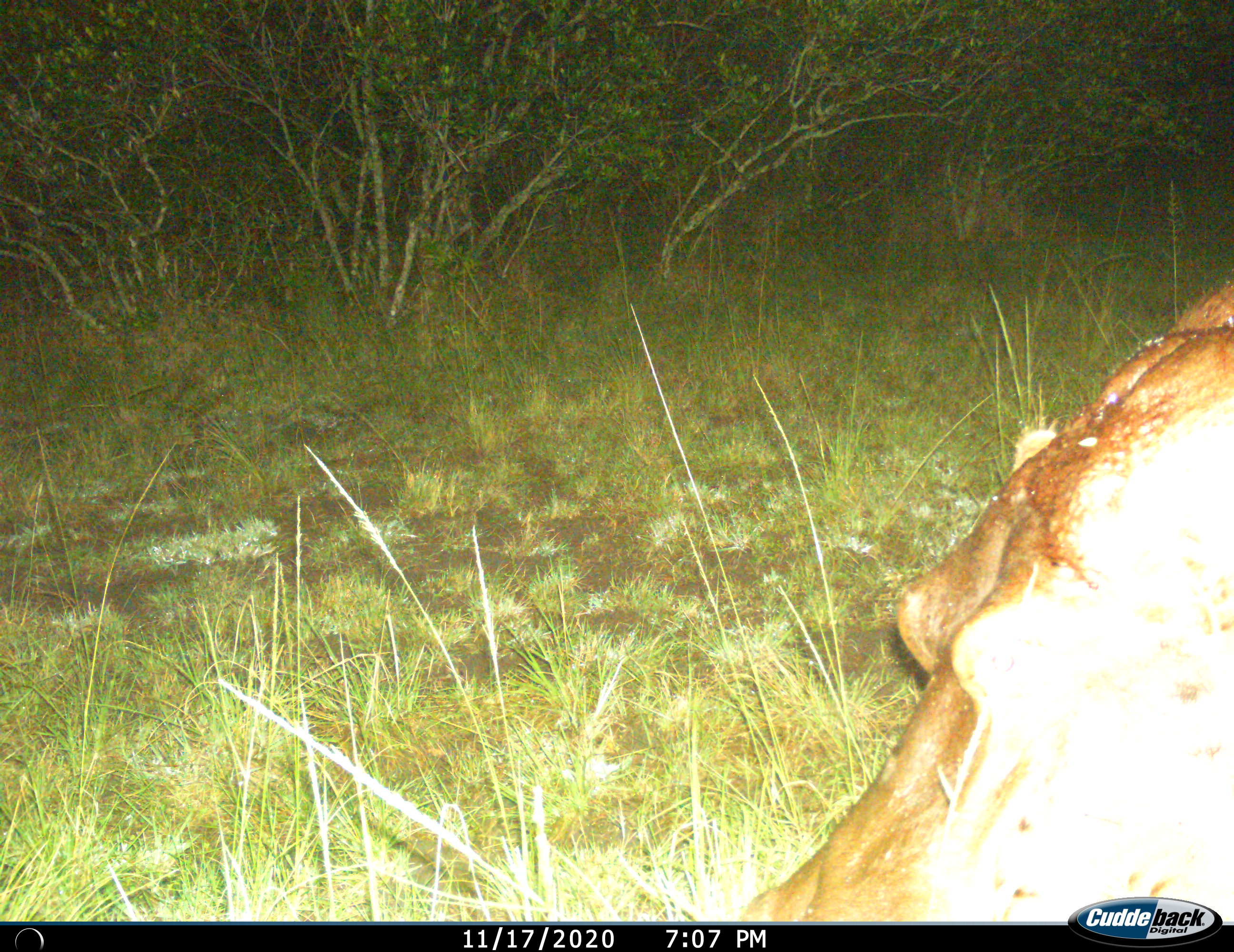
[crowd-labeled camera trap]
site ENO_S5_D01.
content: unidentified animal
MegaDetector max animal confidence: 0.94